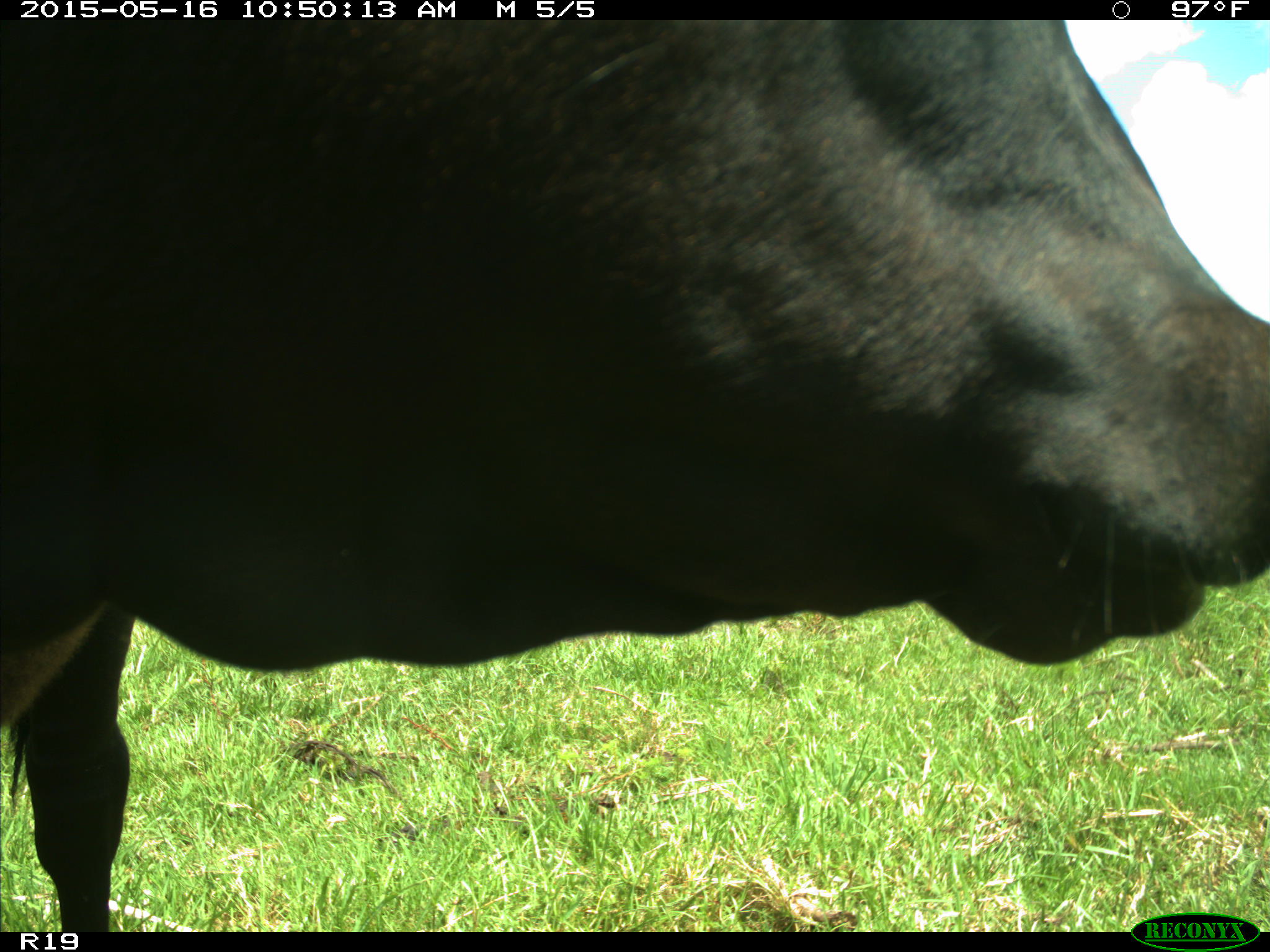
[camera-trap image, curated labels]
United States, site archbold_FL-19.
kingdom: Animalia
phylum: Chordata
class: Mammalia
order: Artiodactyla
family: Bovidae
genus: Bos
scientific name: Bos taurus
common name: domestic cow